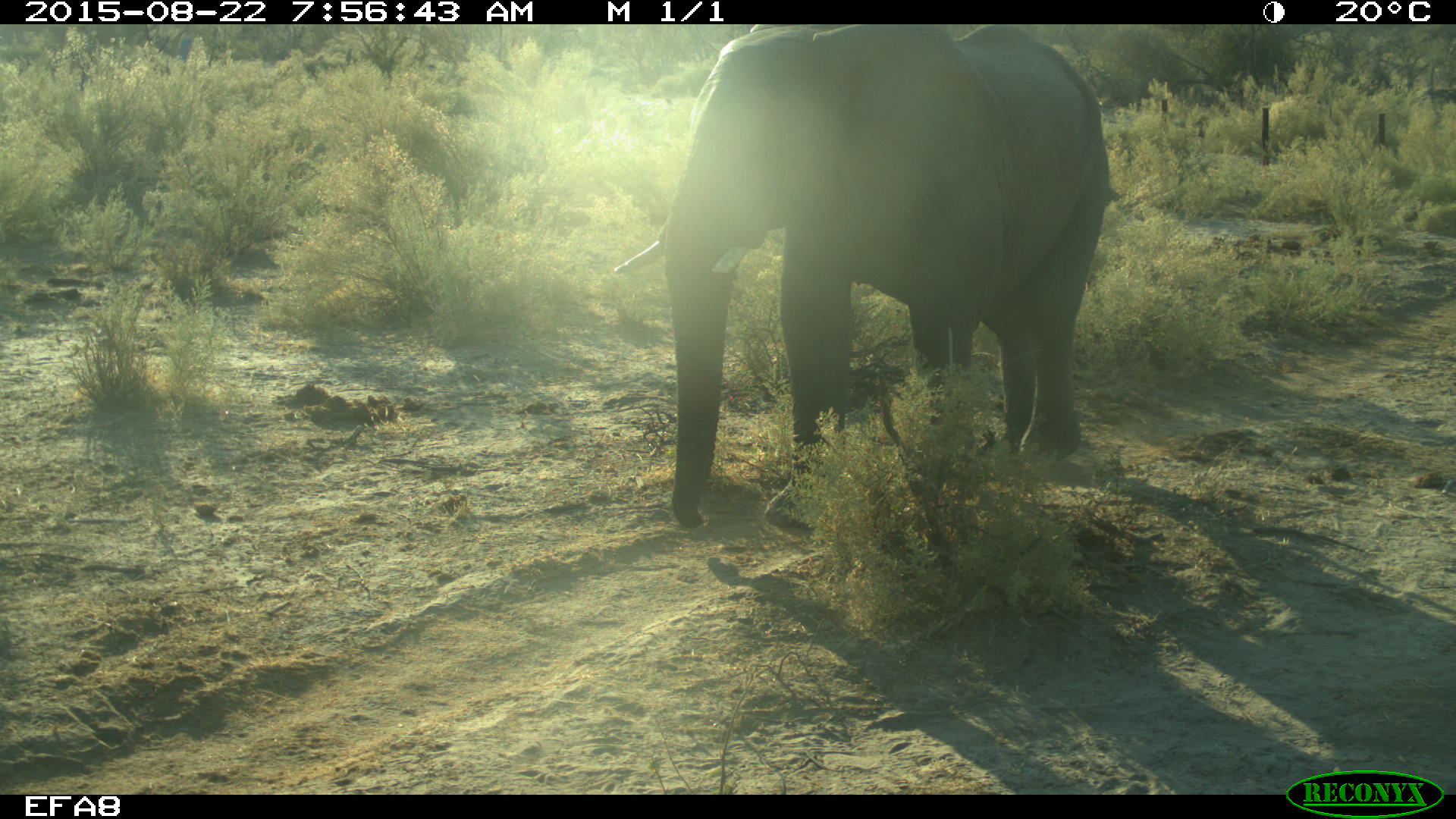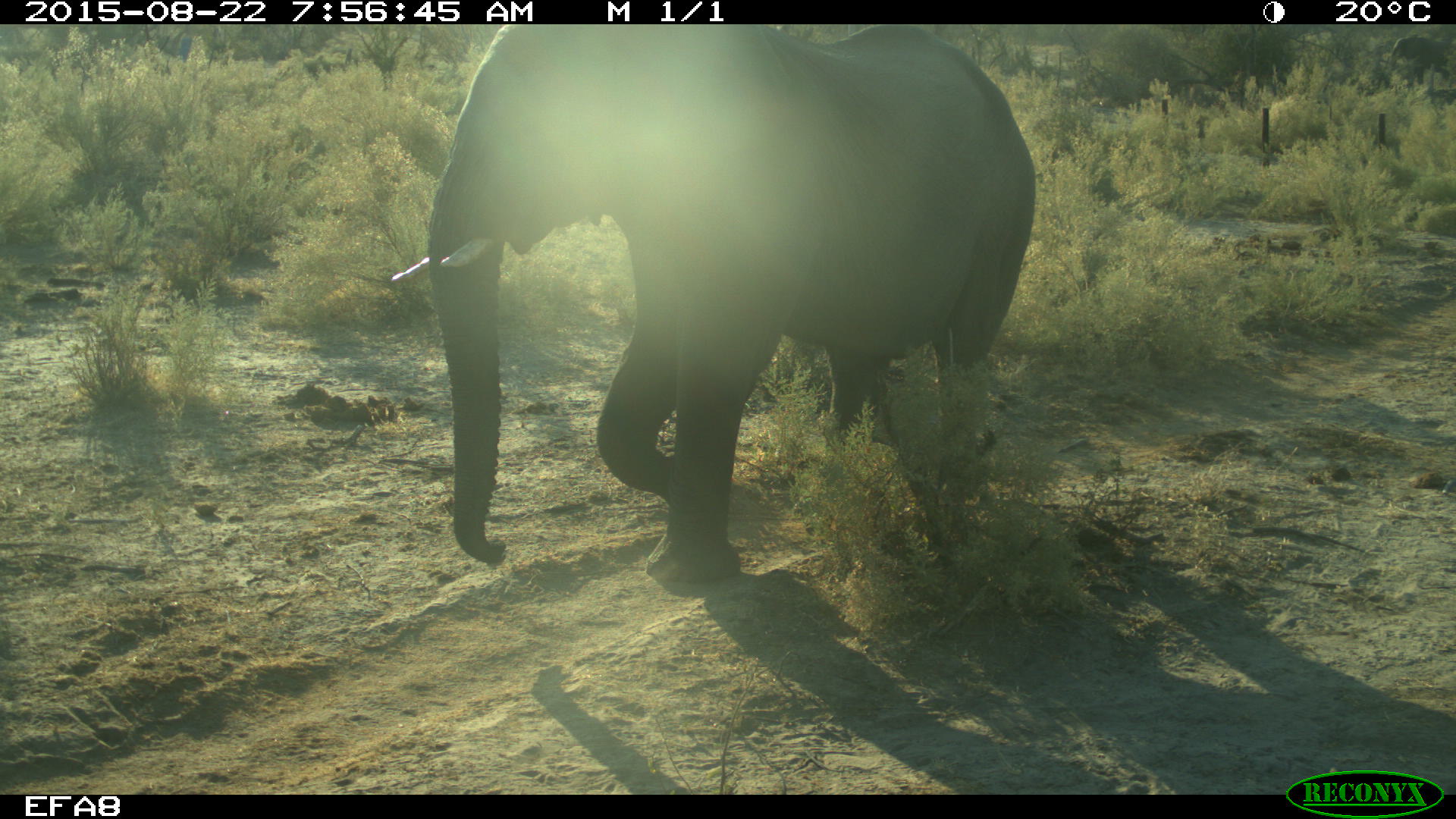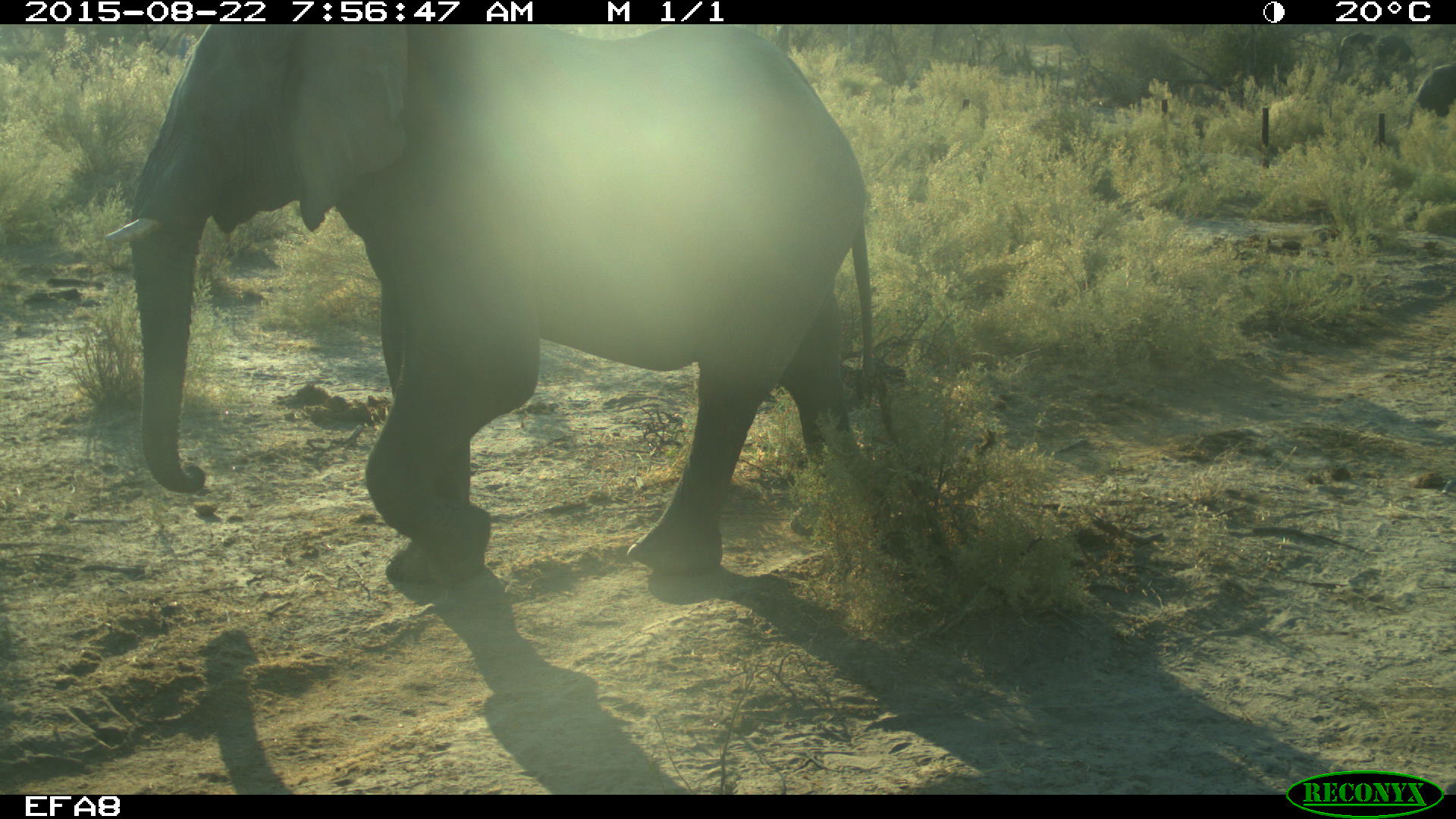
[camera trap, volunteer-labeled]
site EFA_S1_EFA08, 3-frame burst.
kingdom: Animalia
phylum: Chordata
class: Mammalia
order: Proboscidea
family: Elephantidae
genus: Loxodonta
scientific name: Loxodonta africana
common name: african bush elephant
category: elephant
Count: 1.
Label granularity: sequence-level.